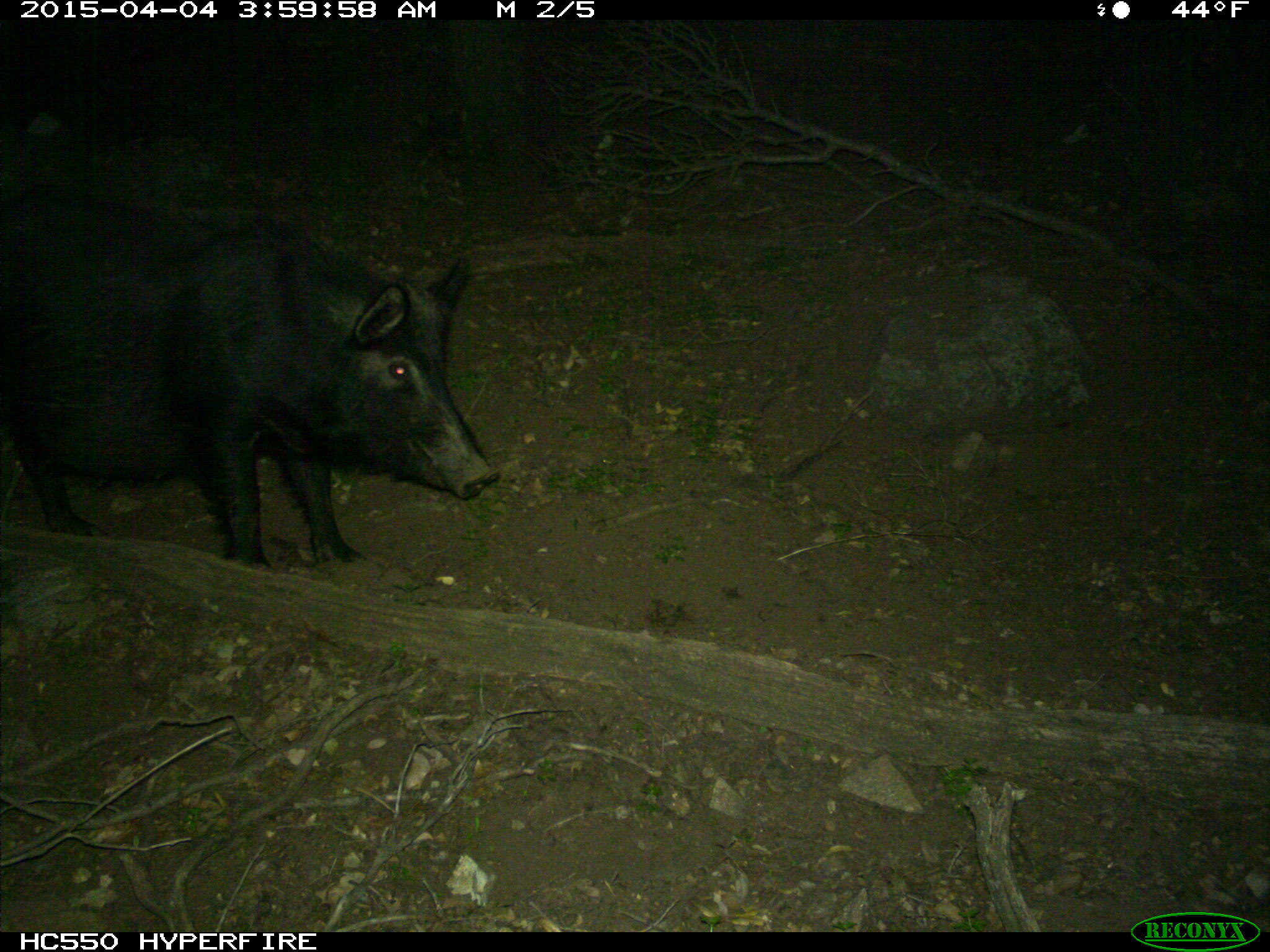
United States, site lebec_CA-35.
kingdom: Animalia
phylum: Chordata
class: Mammalia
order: Artiodactyla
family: Suidae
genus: Sus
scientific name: Sus scrofa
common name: wild boar